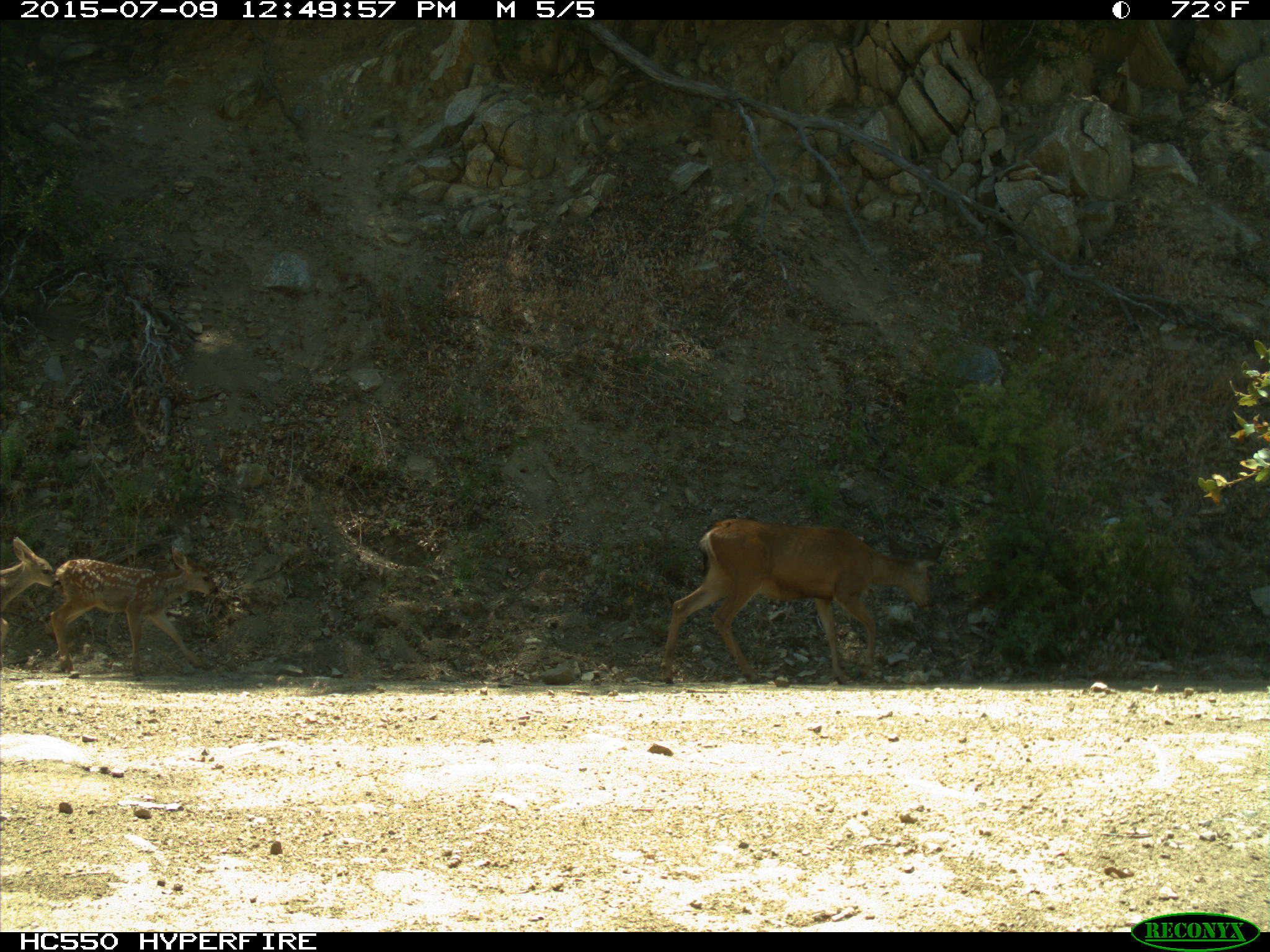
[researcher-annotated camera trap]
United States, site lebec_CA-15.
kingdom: Animalia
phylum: Chordata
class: Mammalia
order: Artiodactyla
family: Cervidae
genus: Odocoileus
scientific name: Odocoileus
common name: deer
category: unidentified deer